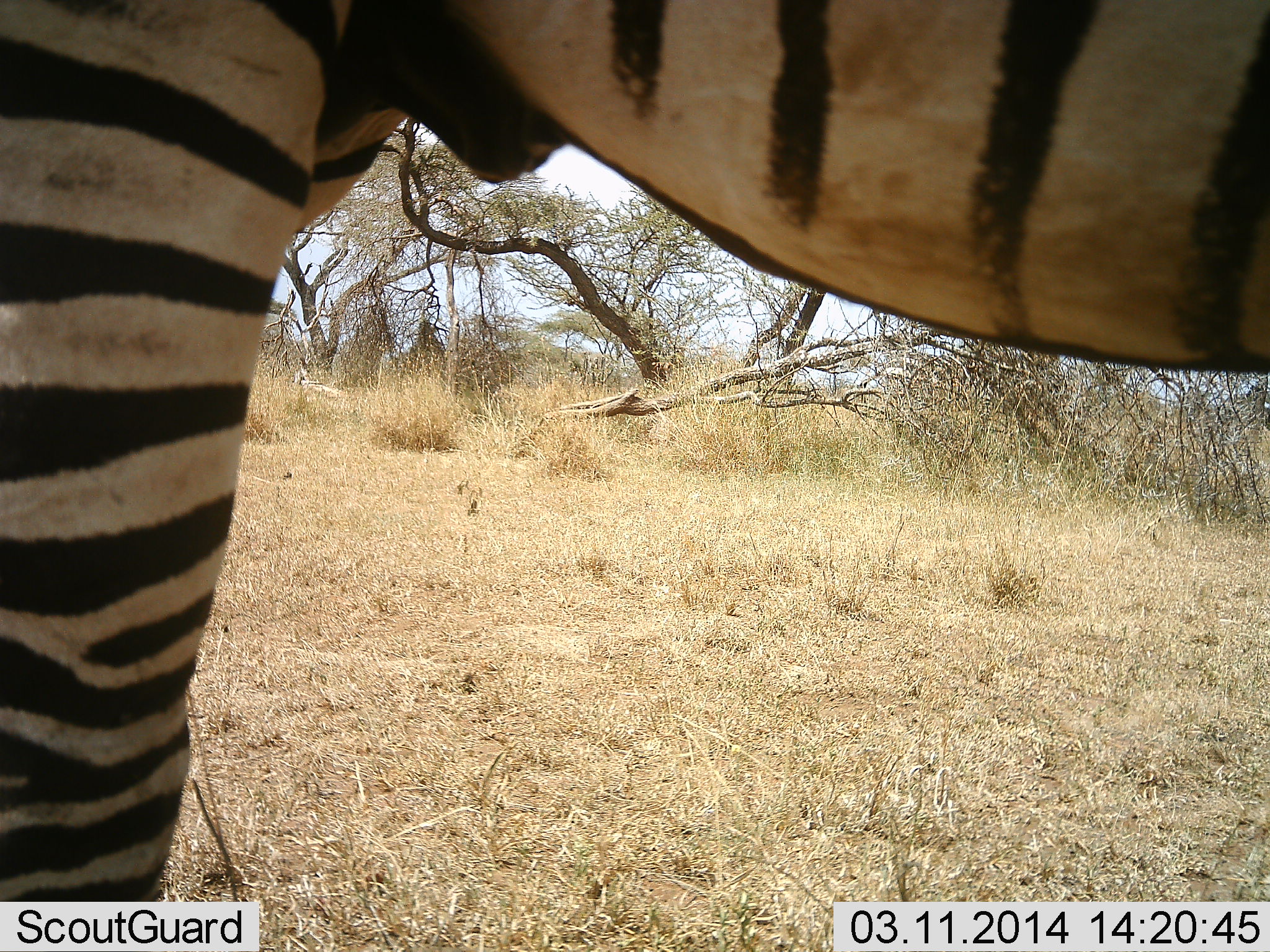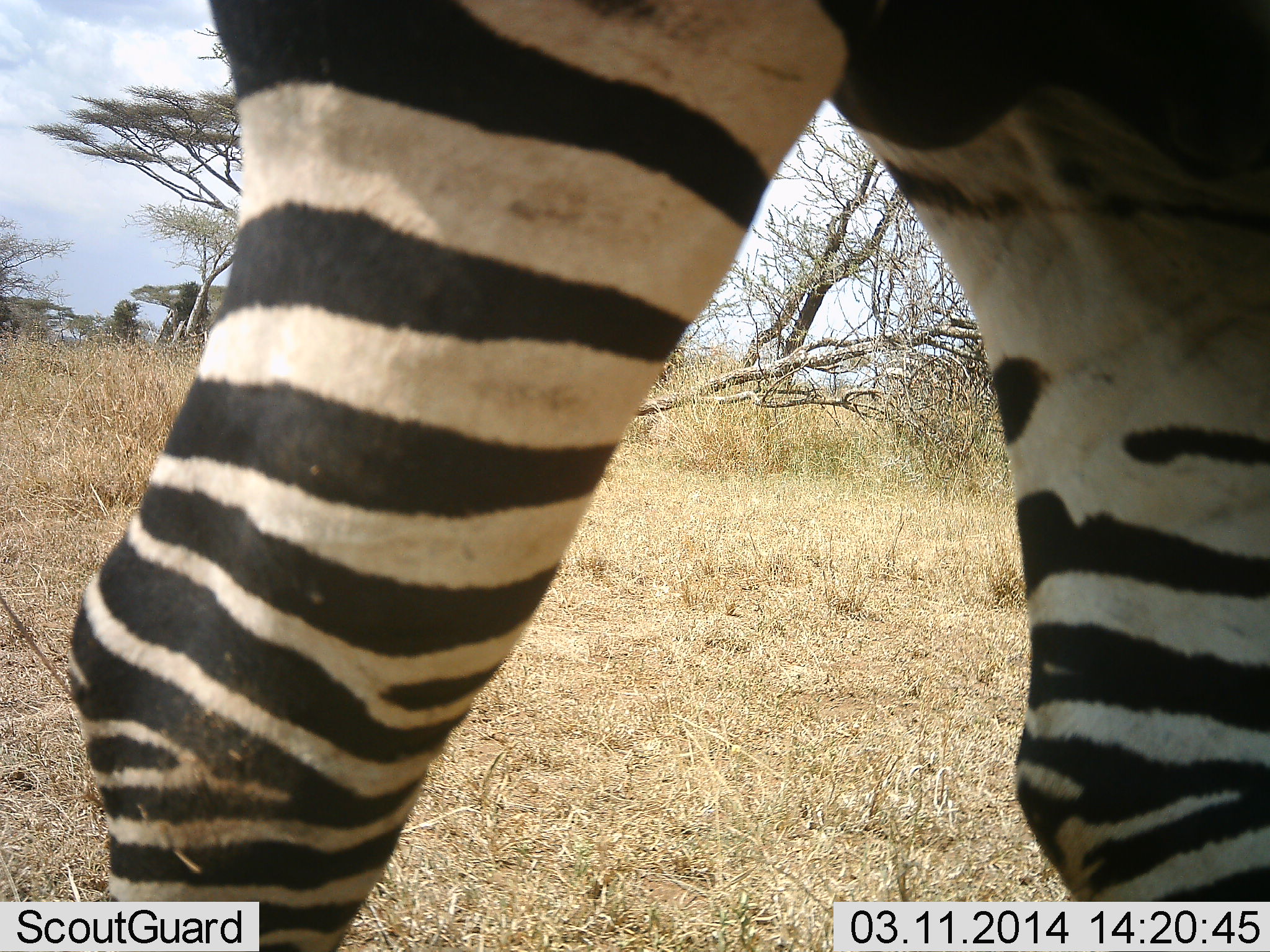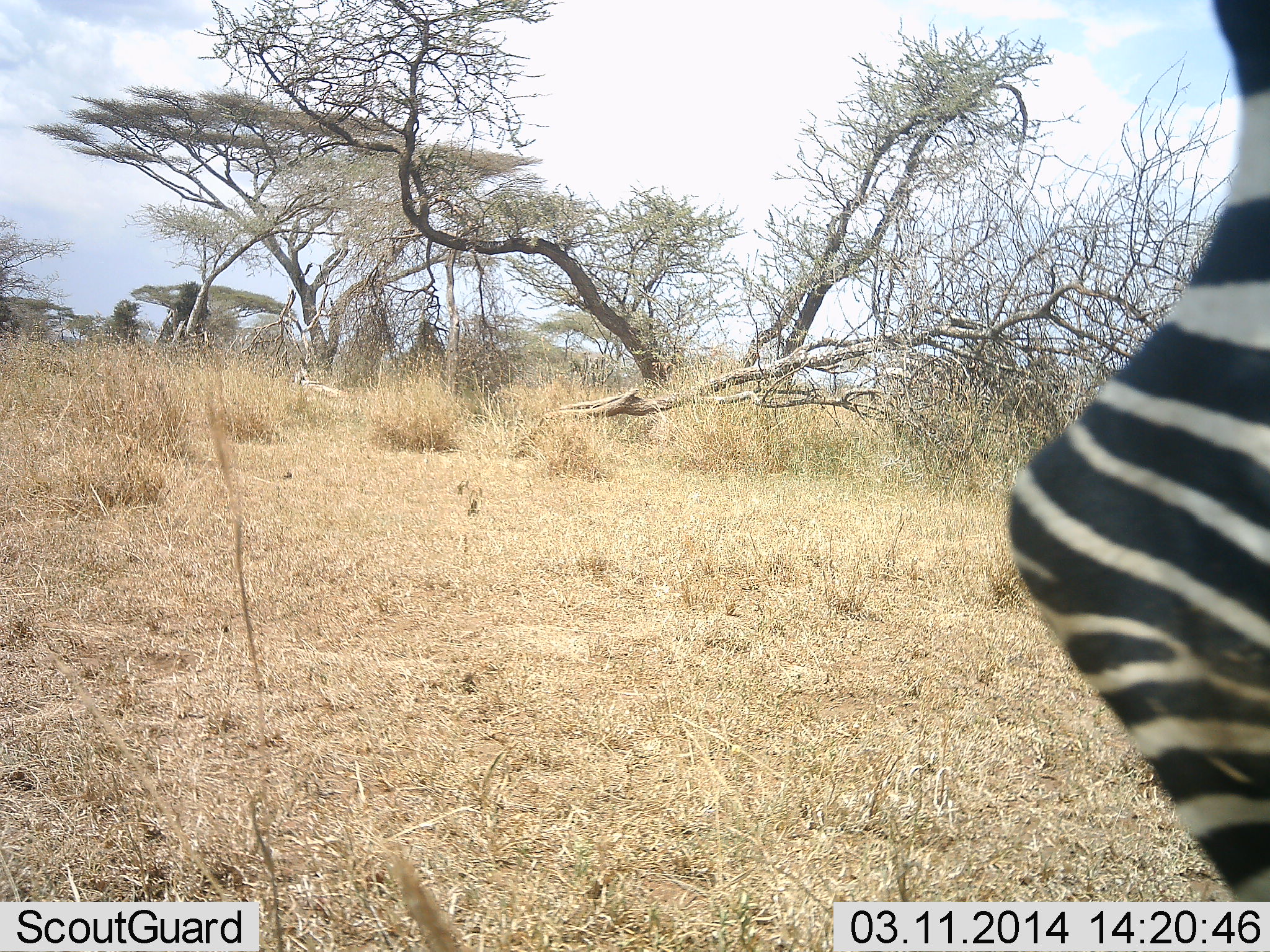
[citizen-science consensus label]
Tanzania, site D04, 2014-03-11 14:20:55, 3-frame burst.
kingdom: Animalia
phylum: Chordata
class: Mammalia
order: Perissodactyla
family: Equidae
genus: Equus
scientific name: Equus quagga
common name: plains zebra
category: zebra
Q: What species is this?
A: Zebra (plains zebra) (Equus quagga).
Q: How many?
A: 1.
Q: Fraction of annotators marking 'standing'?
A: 20%.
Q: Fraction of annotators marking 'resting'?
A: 0%.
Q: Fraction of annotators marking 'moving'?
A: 80%.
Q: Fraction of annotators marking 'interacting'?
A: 0%.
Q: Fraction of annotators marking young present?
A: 0%.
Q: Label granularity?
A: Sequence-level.